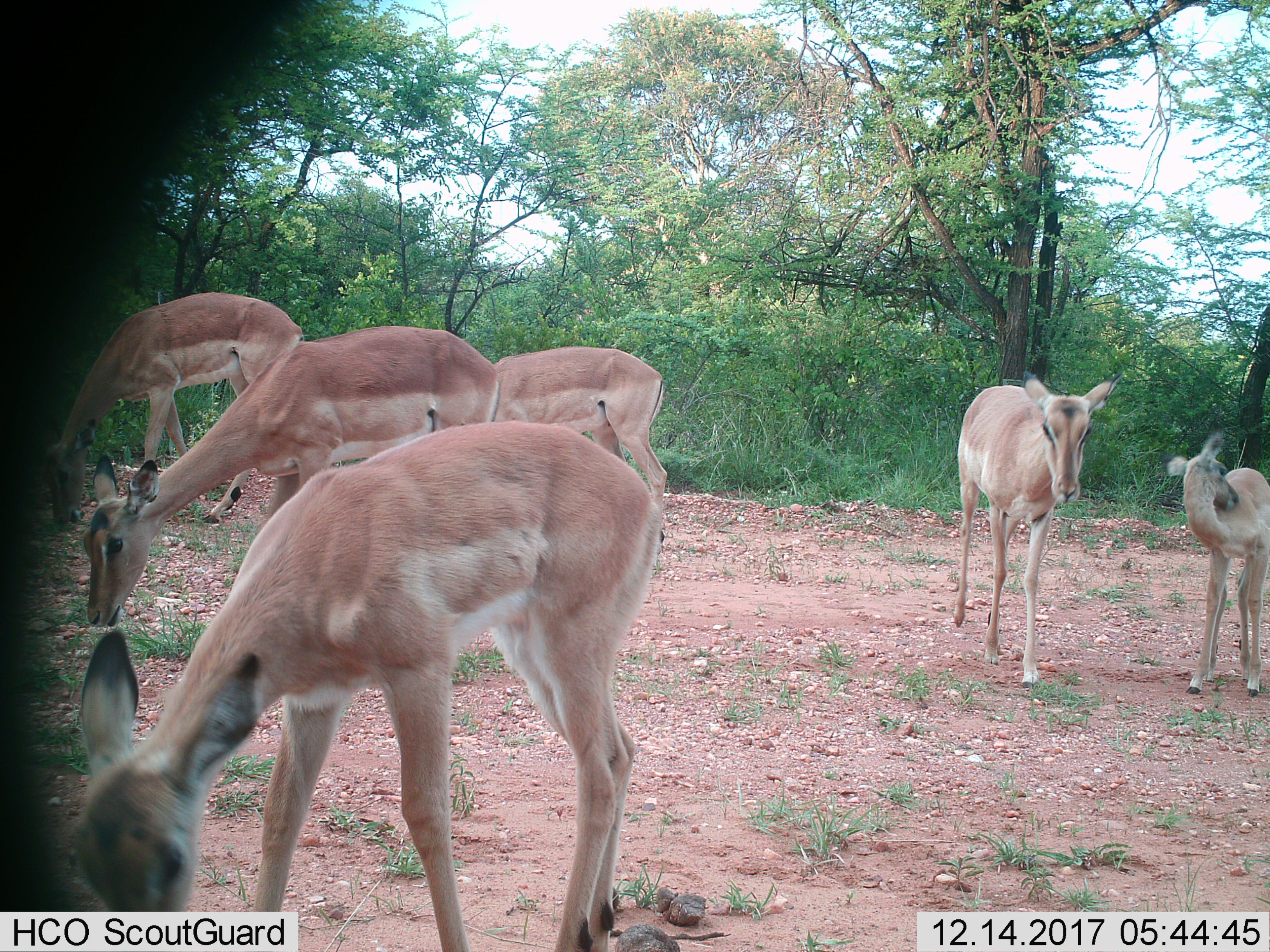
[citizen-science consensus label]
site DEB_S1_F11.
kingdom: Animalia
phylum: Chordata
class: Mammalia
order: Artiodactyla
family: Bovidae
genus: Aepyceros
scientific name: Aepyceros melampus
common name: impala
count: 6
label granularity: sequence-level